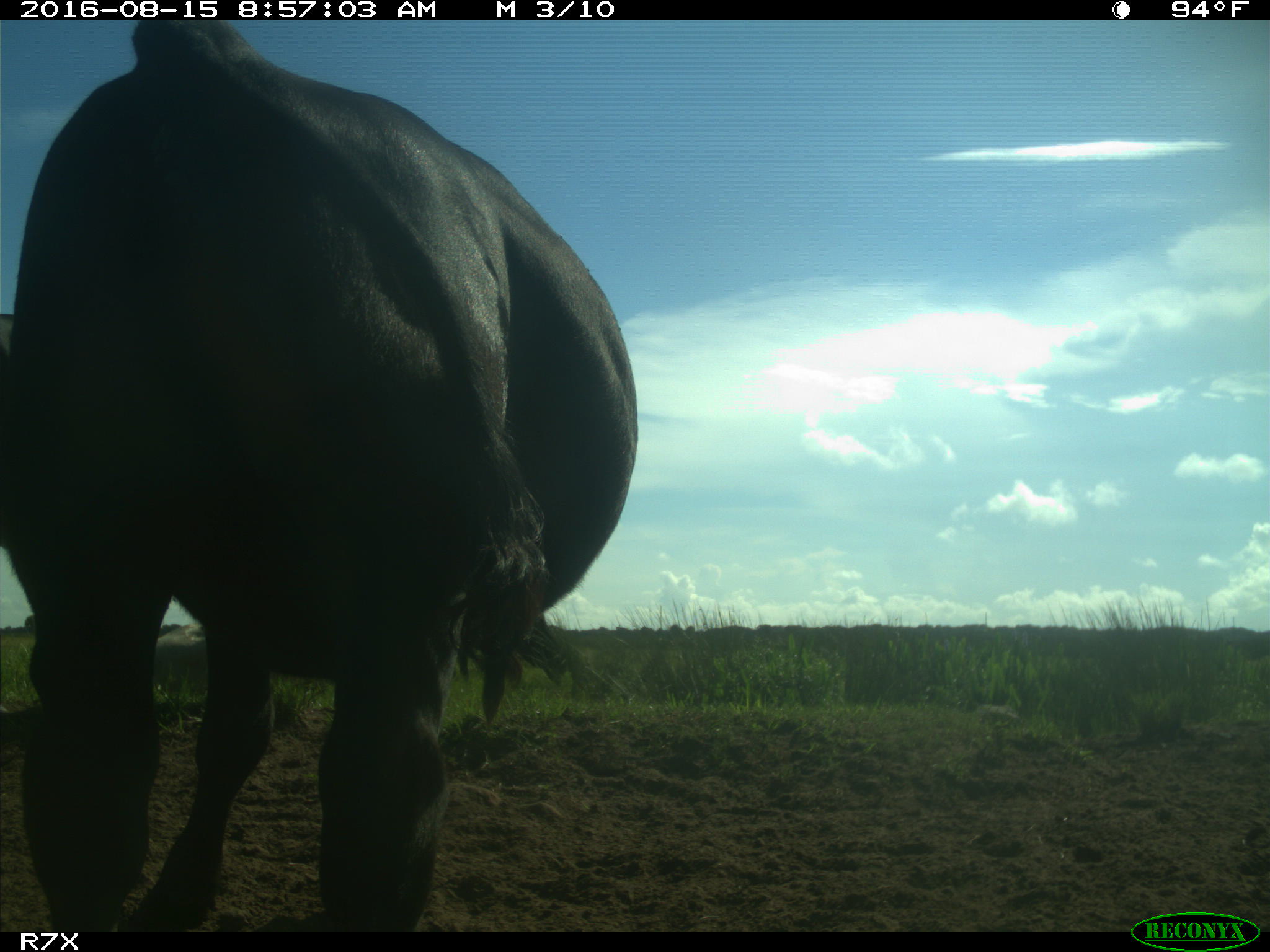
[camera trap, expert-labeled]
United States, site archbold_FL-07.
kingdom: Animalia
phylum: Chordata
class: Mammalia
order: Artiodactyla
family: Bovidae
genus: Bos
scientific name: Bos taurus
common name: domestic cow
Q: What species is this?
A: Bos taurus (domestic cow).